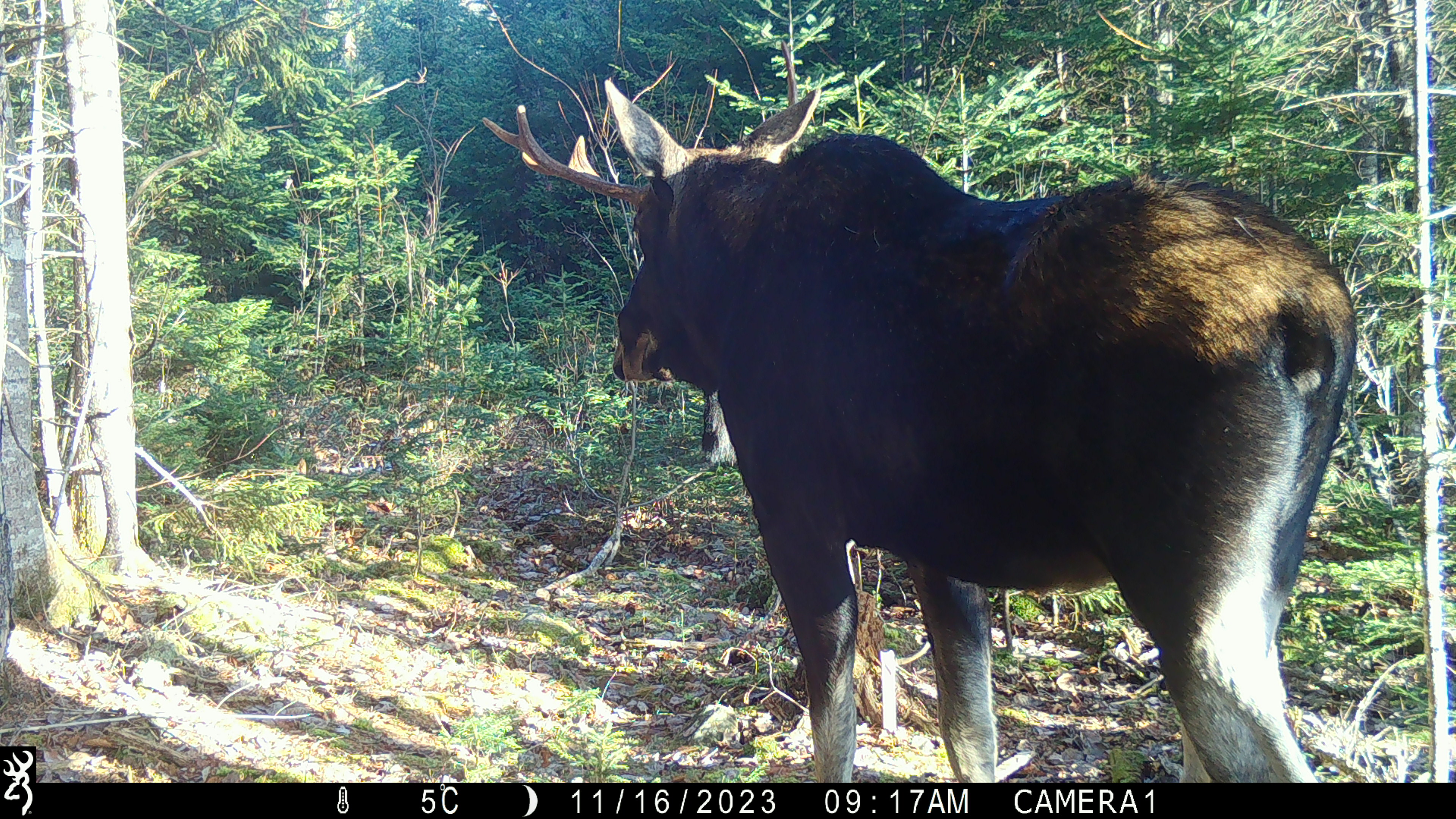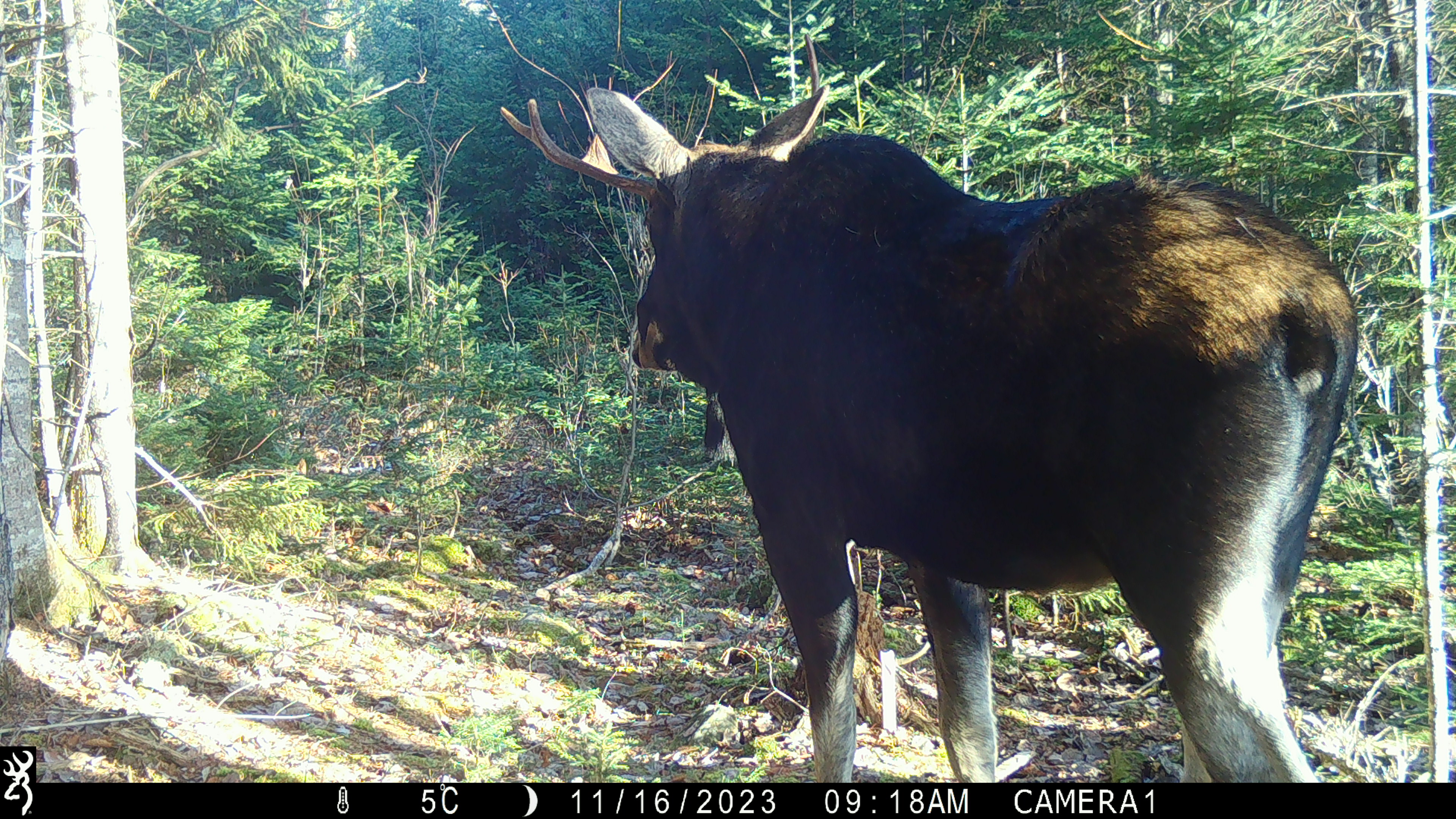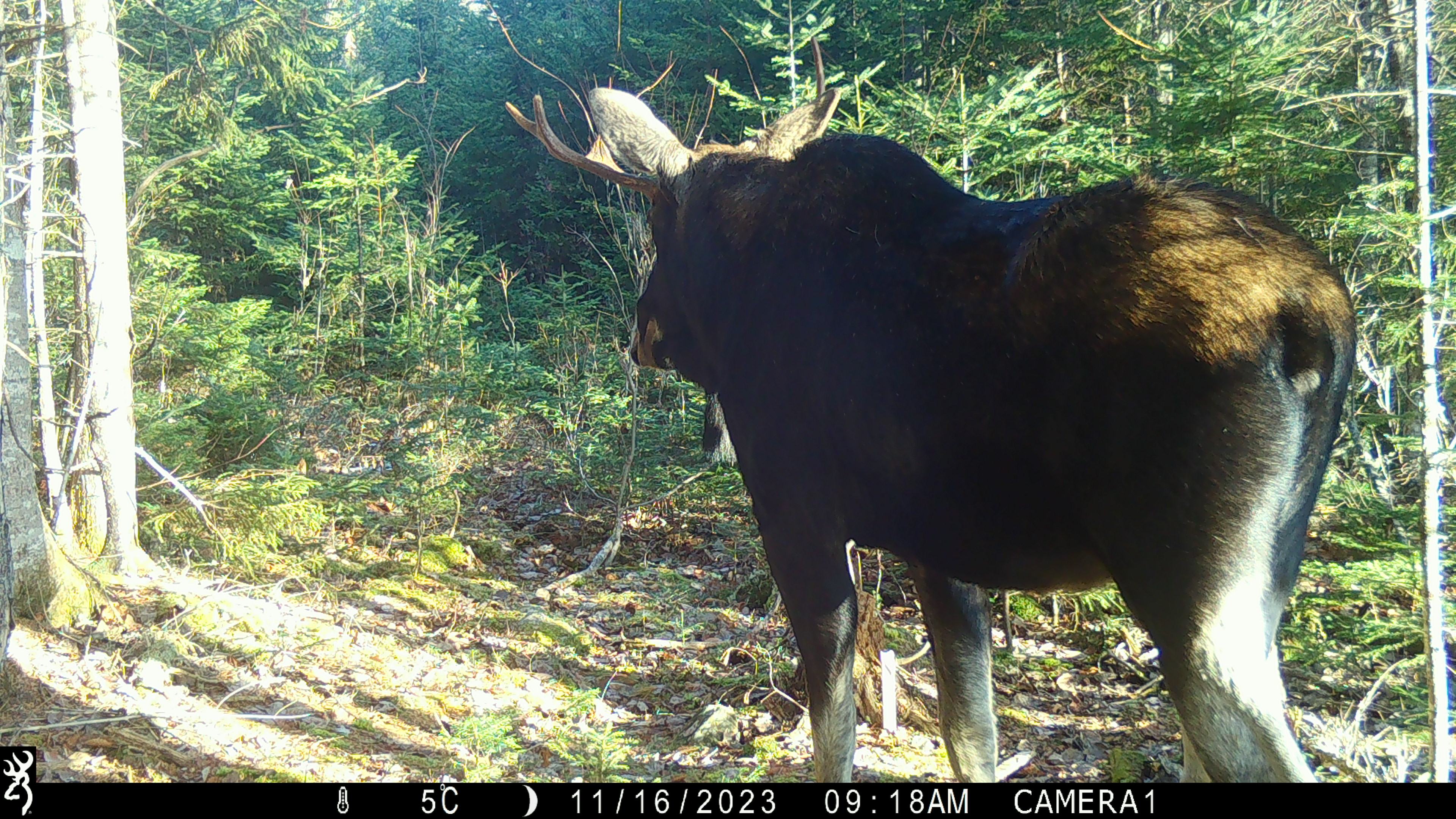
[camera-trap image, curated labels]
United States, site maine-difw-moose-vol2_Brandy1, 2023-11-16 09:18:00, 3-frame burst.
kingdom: Animalia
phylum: Chordata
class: Mammalia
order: Artiodactyla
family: Cervidae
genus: Alces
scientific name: Alces alces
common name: moose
Moose (Alces alces).